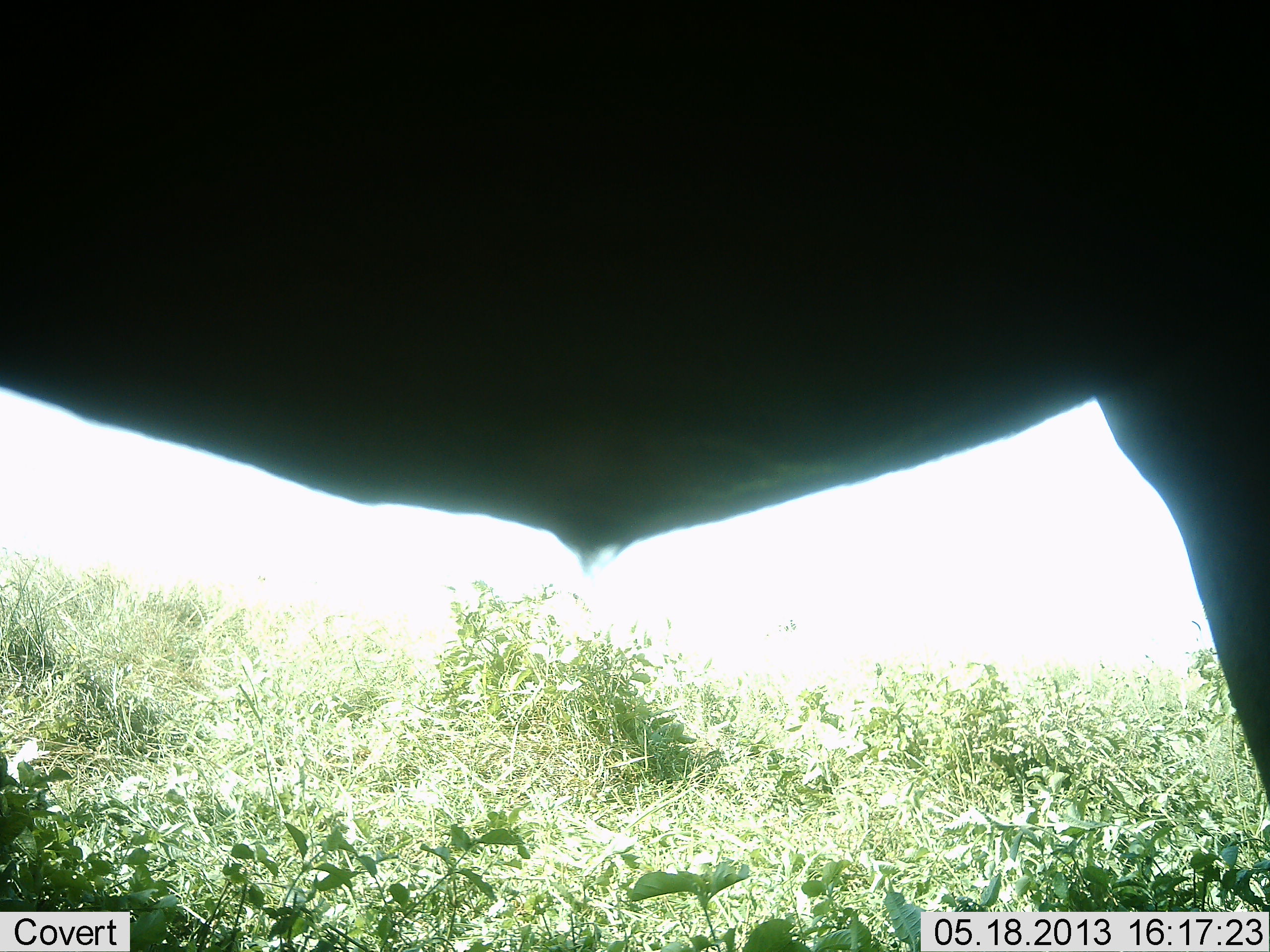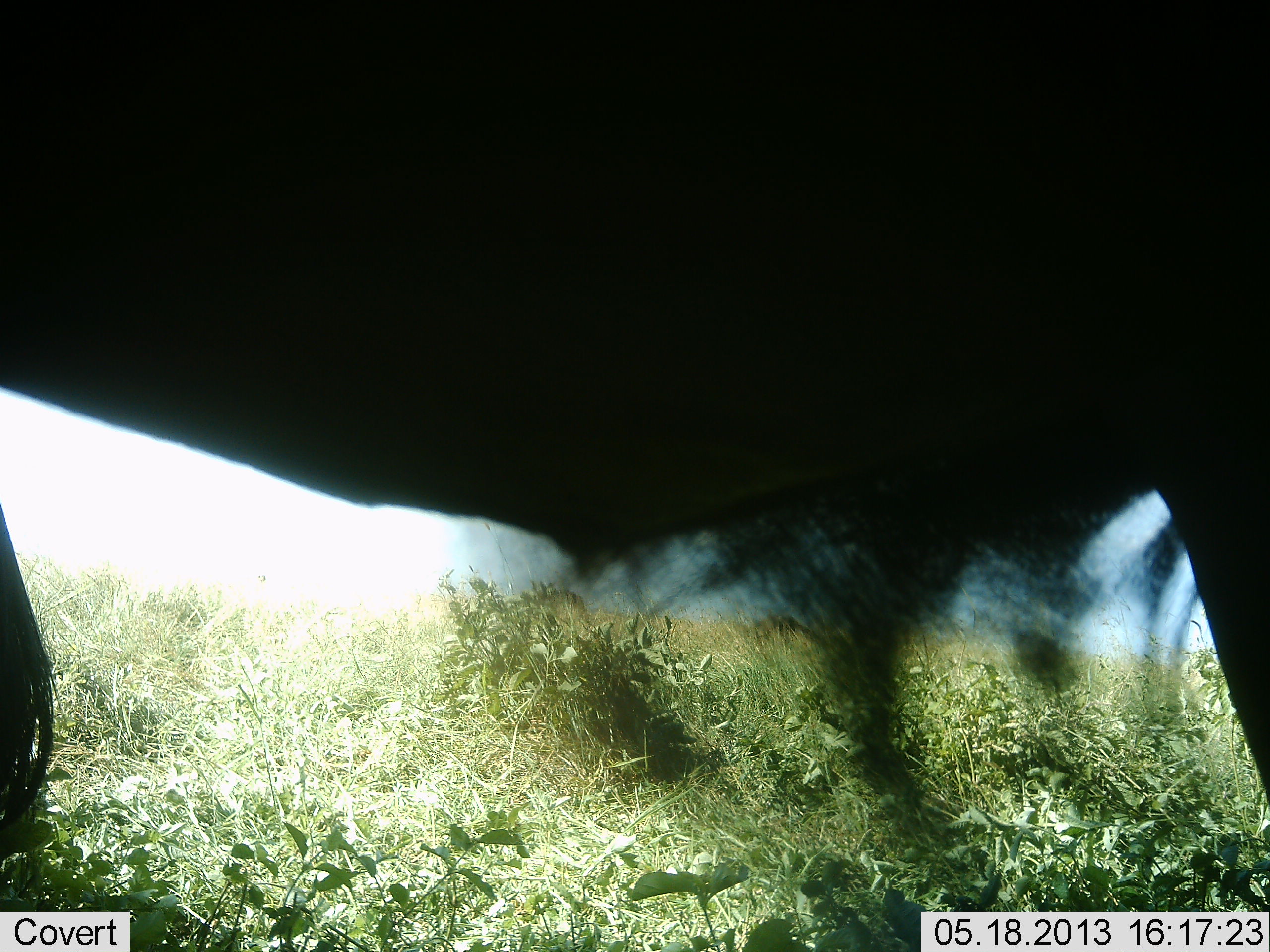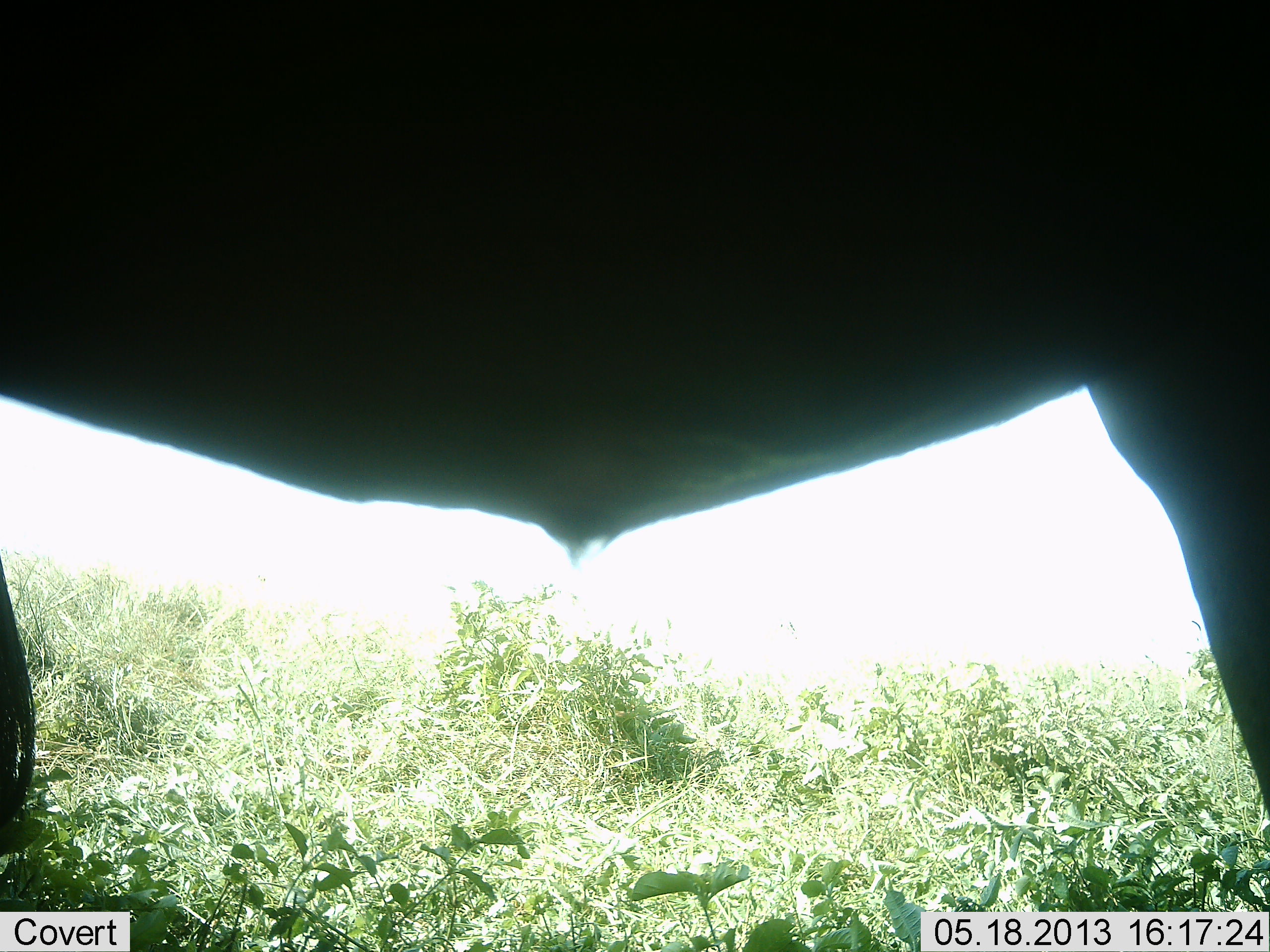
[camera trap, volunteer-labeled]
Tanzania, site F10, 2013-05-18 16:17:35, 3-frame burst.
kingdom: Animalia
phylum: Chordata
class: Mammalia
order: Artiodactyla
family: Bovidae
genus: Connochaetes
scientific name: Connochaetes taurinus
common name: blue wildebeest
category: wildebeest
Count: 1.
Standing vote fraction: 100%.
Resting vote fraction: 0%.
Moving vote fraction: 0%.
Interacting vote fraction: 0%.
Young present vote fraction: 0%.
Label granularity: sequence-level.